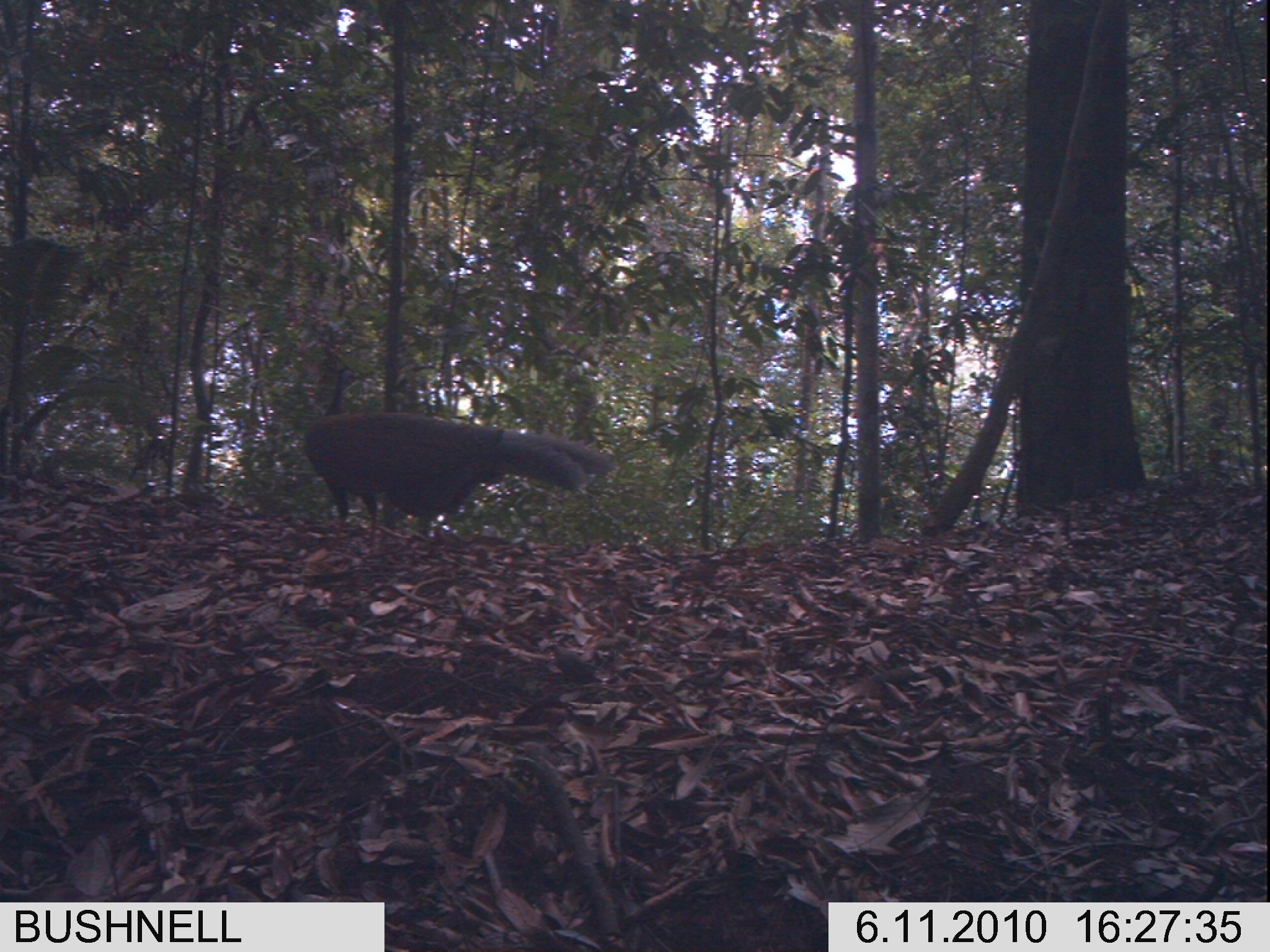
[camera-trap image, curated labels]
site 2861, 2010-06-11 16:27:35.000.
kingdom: Animalia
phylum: Chordata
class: Aves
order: Galliformes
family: Phasianidae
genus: Argusianus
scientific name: Argusianus argus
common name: great argus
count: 1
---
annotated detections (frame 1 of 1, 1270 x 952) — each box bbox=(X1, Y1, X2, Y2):
argusianus argus: bbox=(300, 364, 618, 564)